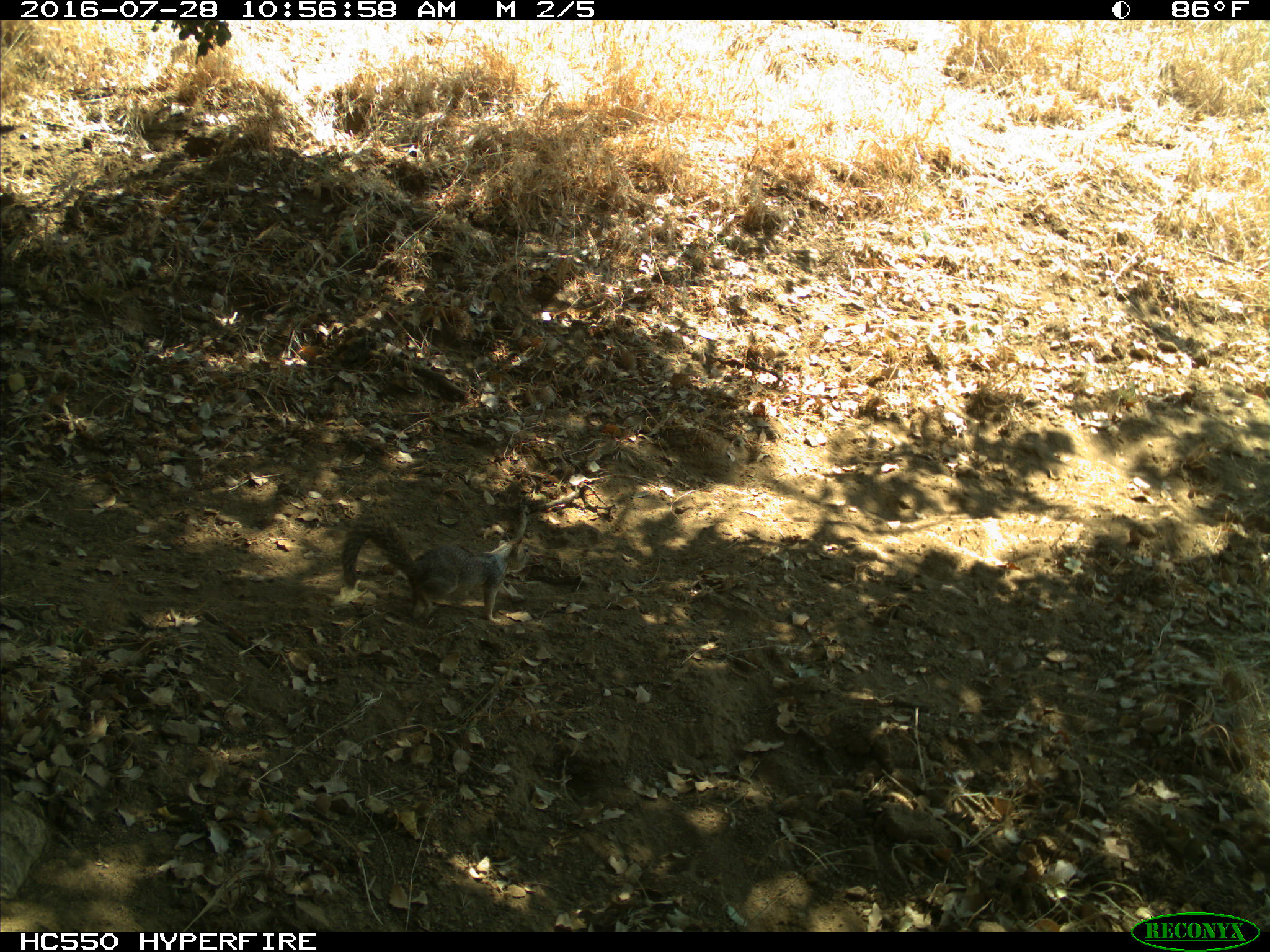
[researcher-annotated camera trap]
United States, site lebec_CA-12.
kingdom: Animalia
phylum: Chordata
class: Mammalia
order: Rodentia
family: Sciuridae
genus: Otospermophilus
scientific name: Otospermophilus beecheyi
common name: california ground squirrel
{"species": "Otospermophilus beecheyi (california ground squirrel)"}